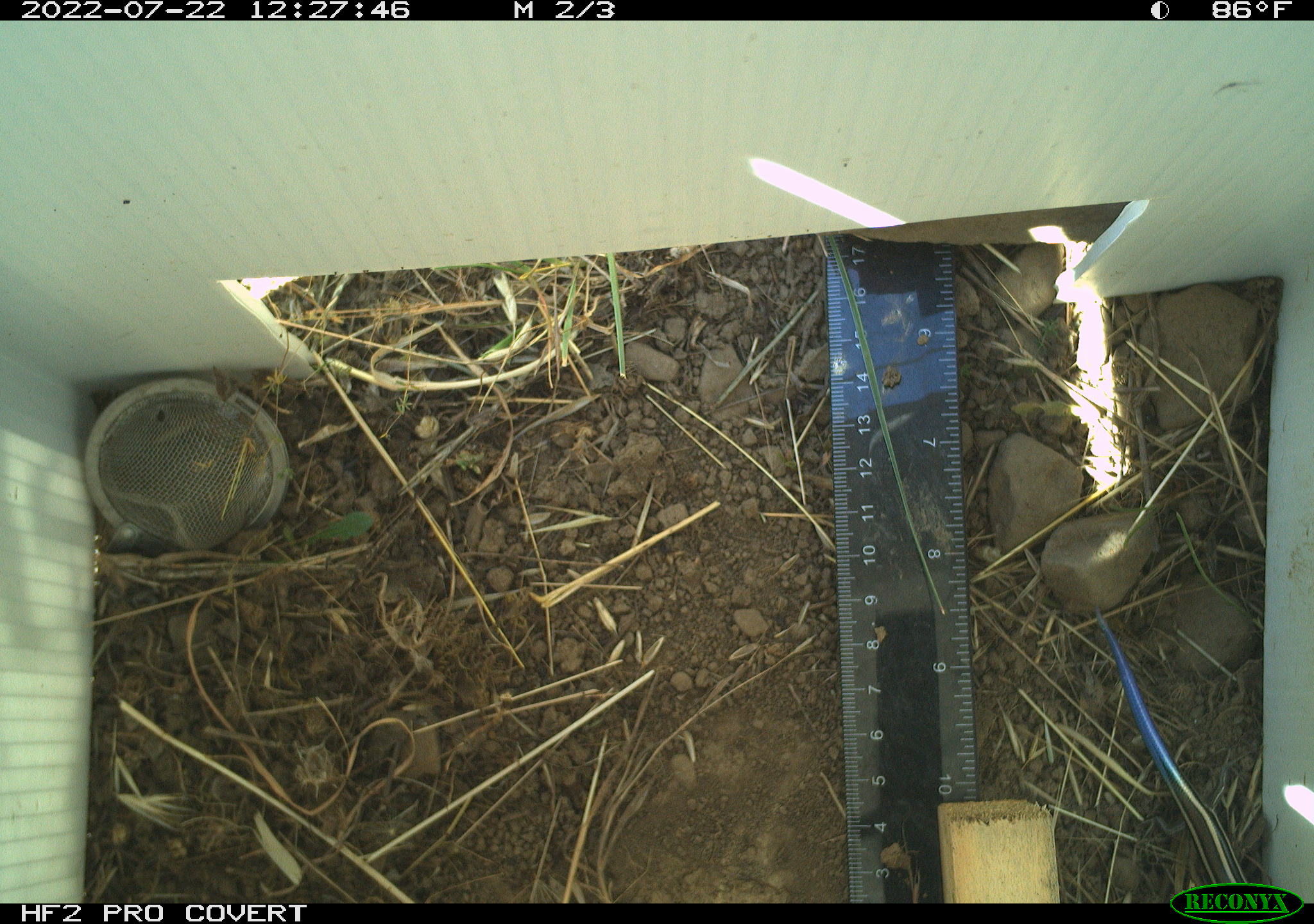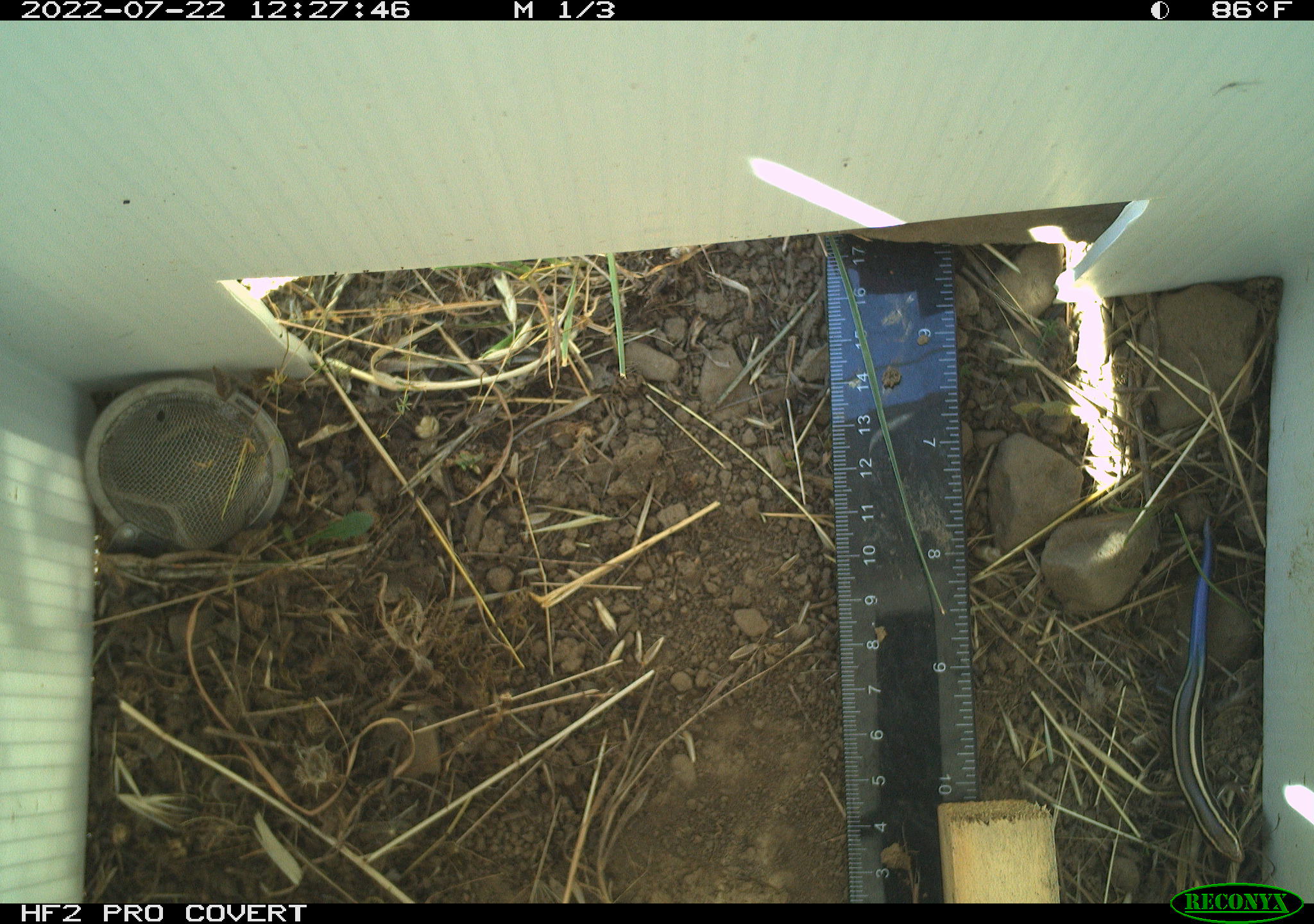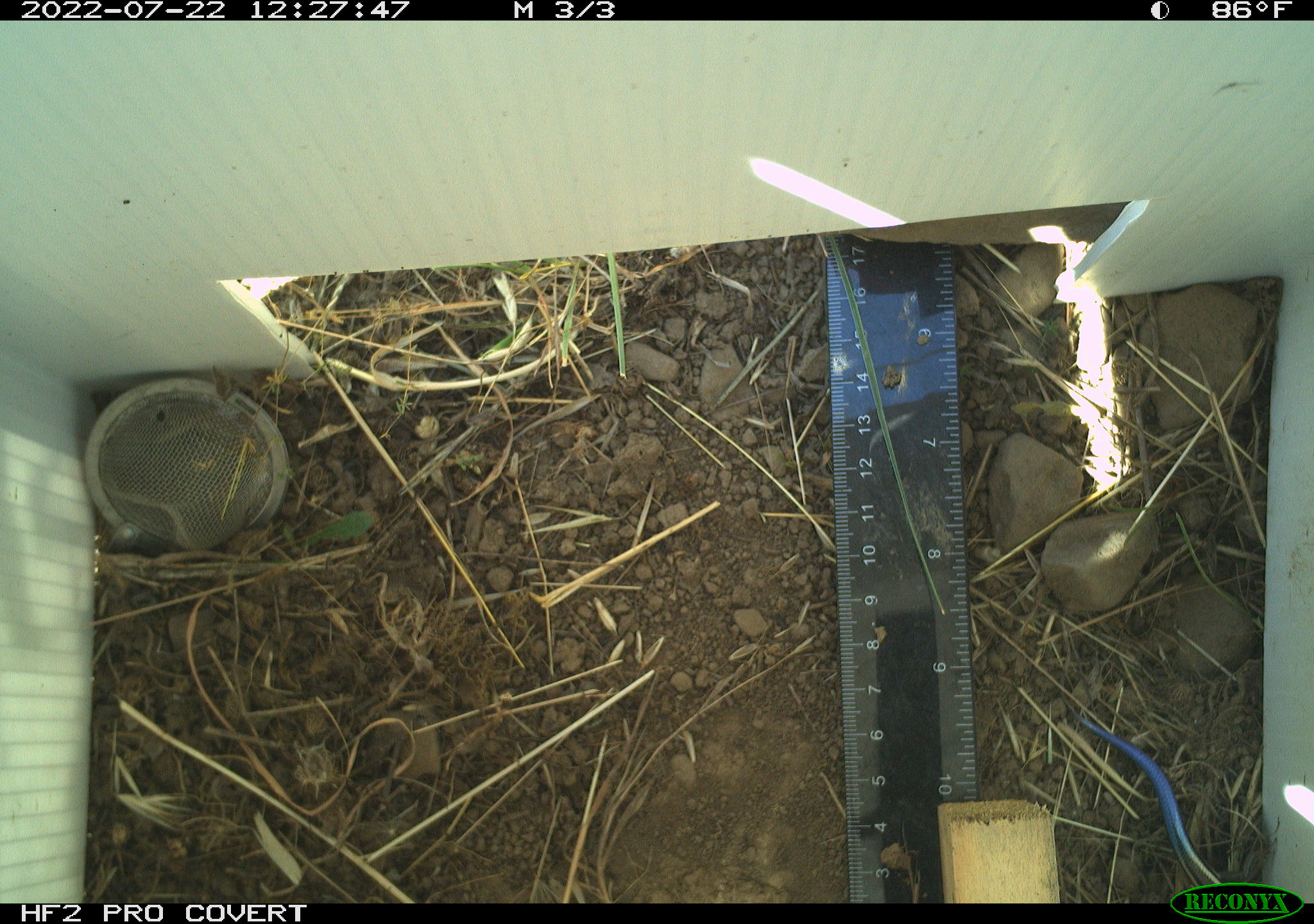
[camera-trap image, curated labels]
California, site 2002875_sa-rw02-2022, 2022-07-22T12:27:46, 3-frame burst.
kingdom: Animalia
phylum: Chordata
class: Reptilia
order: Squamata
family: Scincidae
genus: Plestiodon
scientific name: Plestiodon skiltonianus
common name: western skink